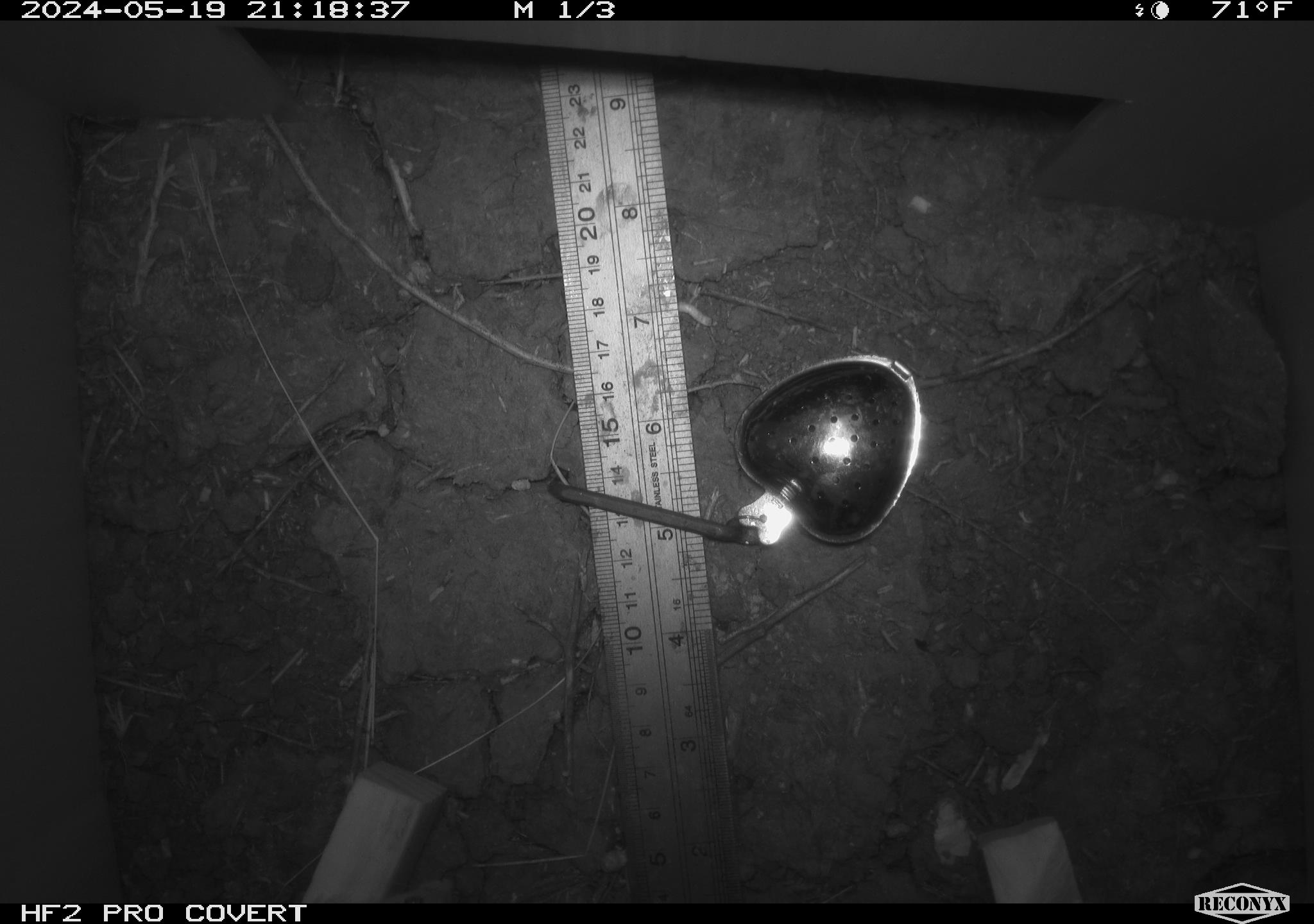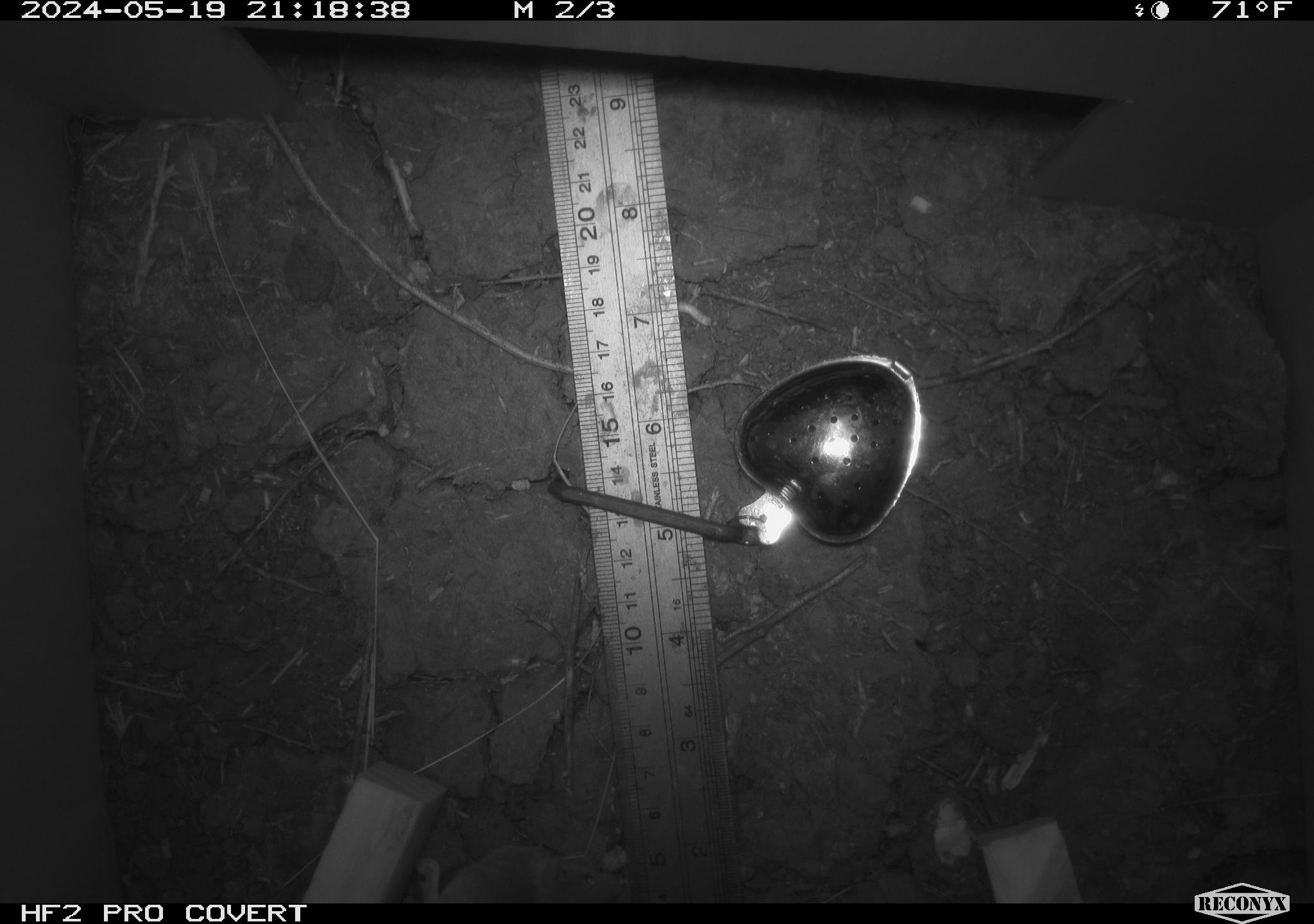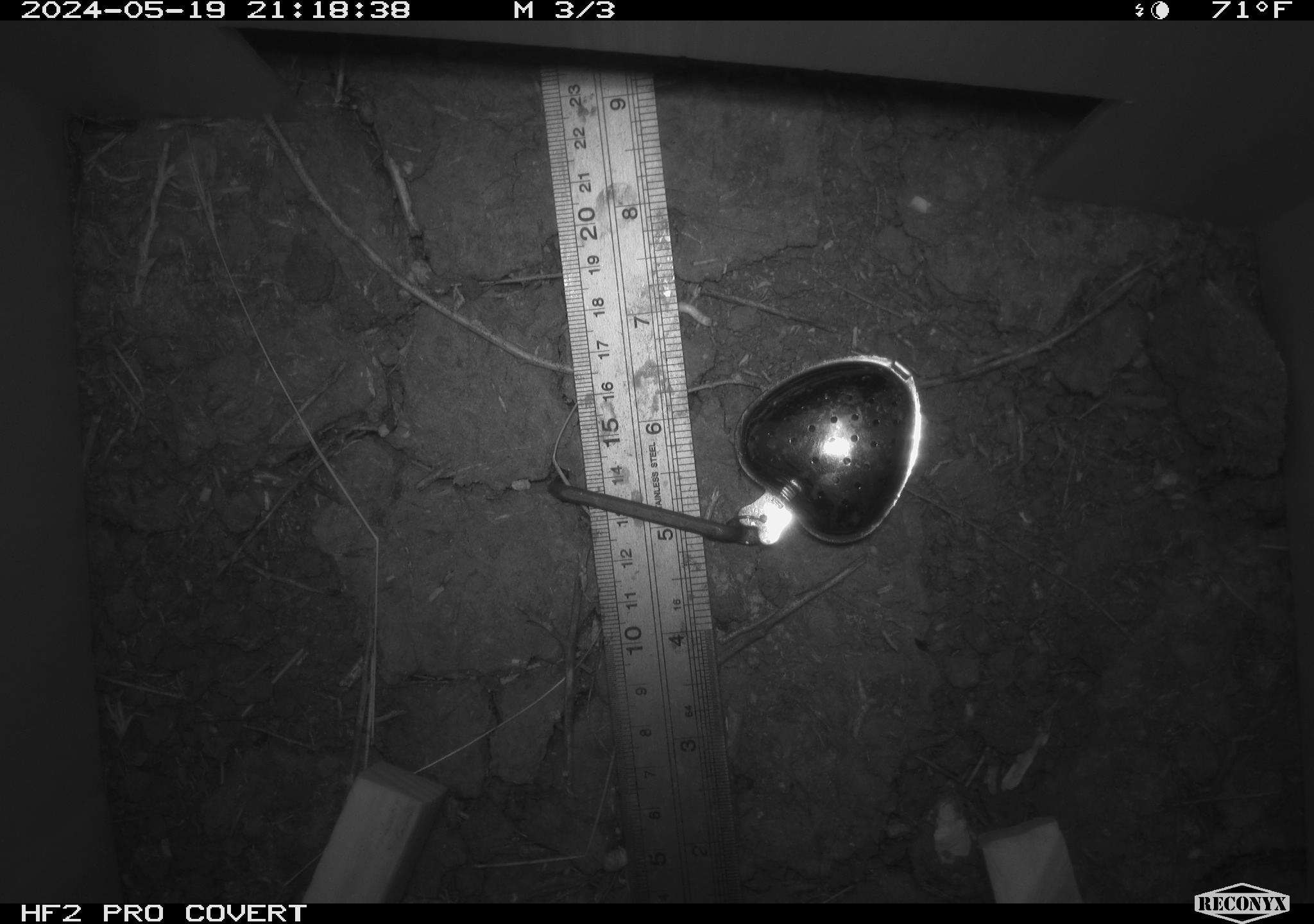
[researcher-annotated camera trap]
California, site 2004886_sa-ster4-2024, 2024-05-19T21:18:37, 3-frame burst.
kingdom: Animalia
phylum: Chordata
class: Mammalia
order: Rodentia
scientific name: Rodentia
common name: mouse species